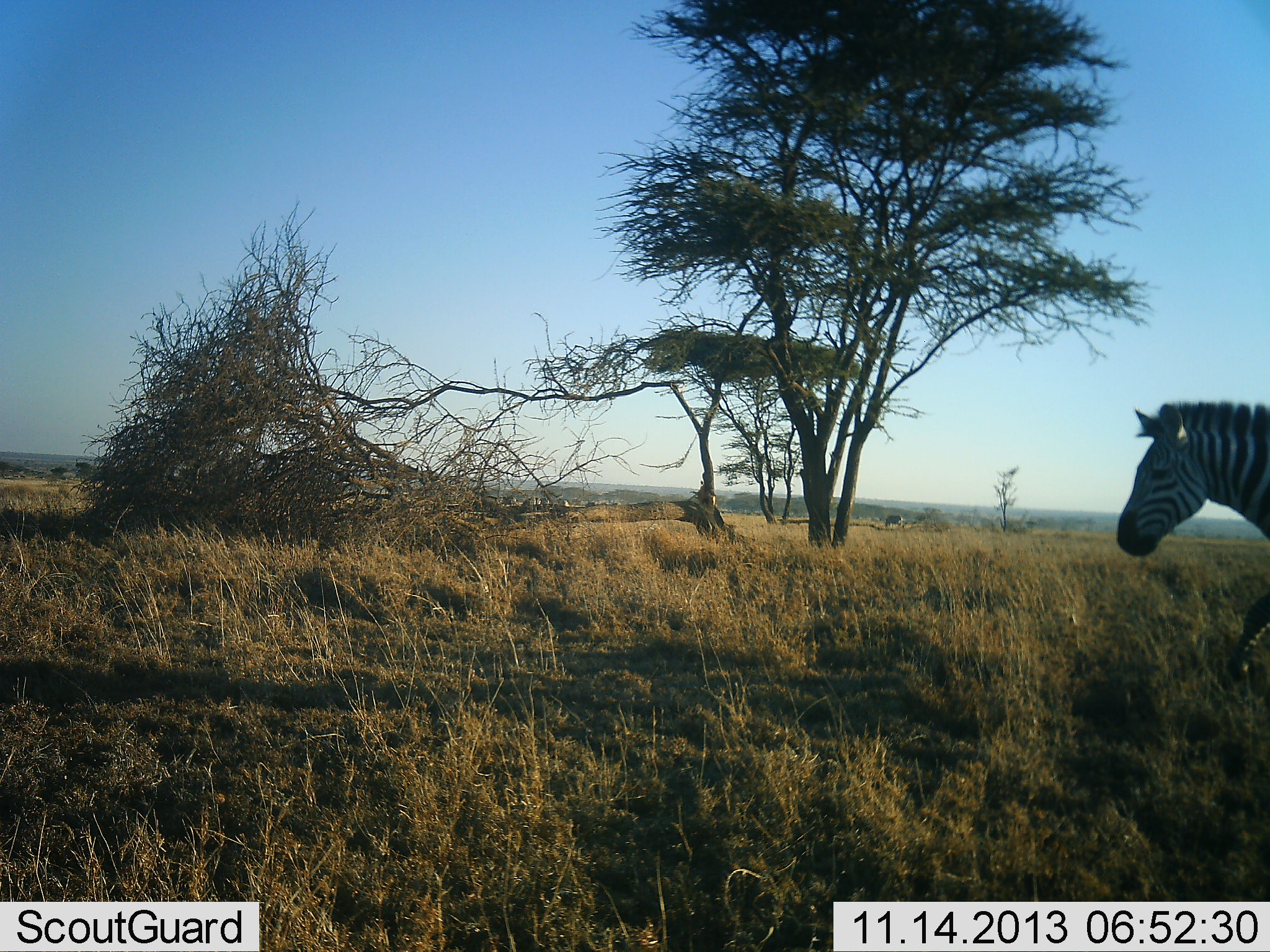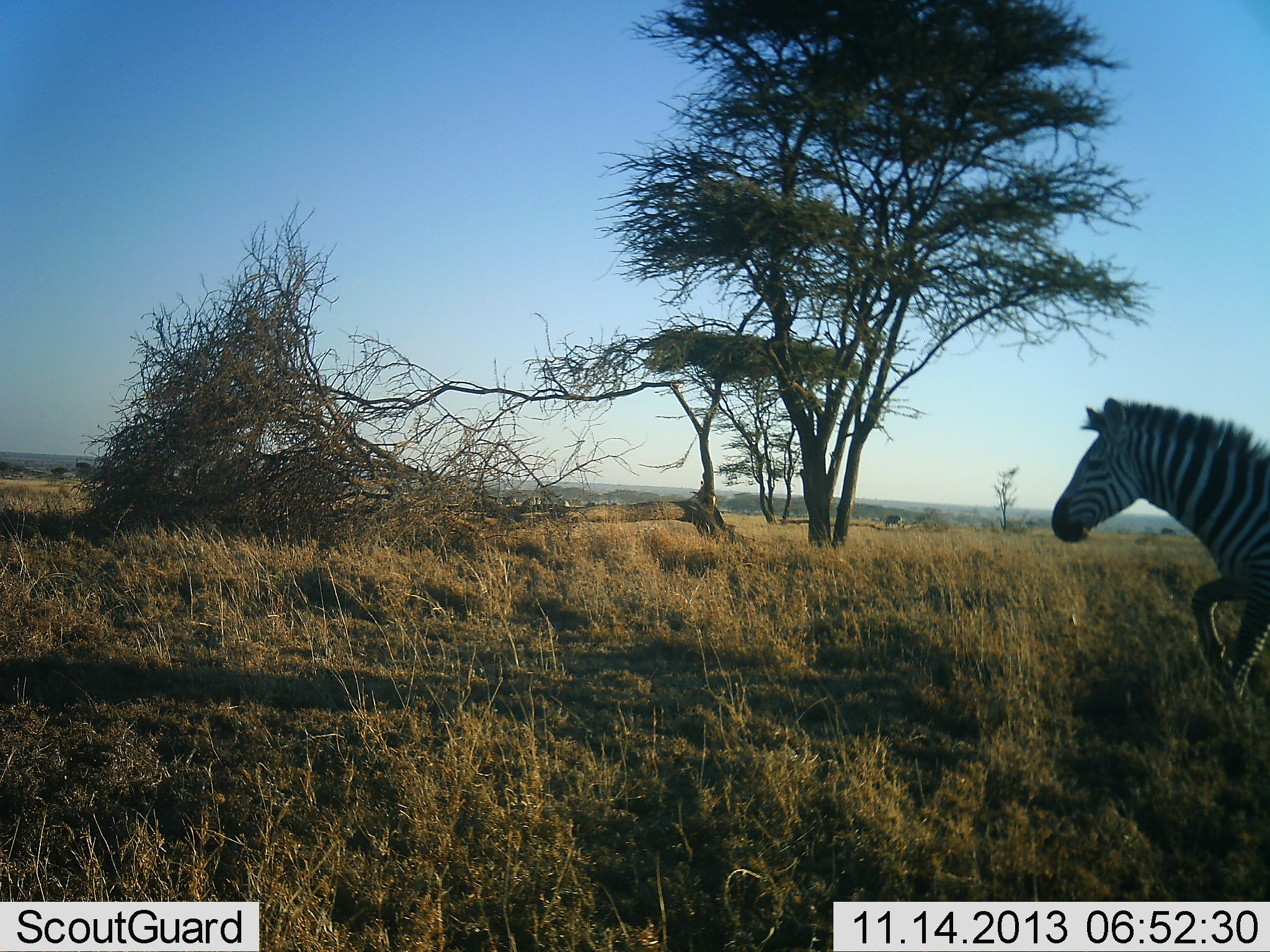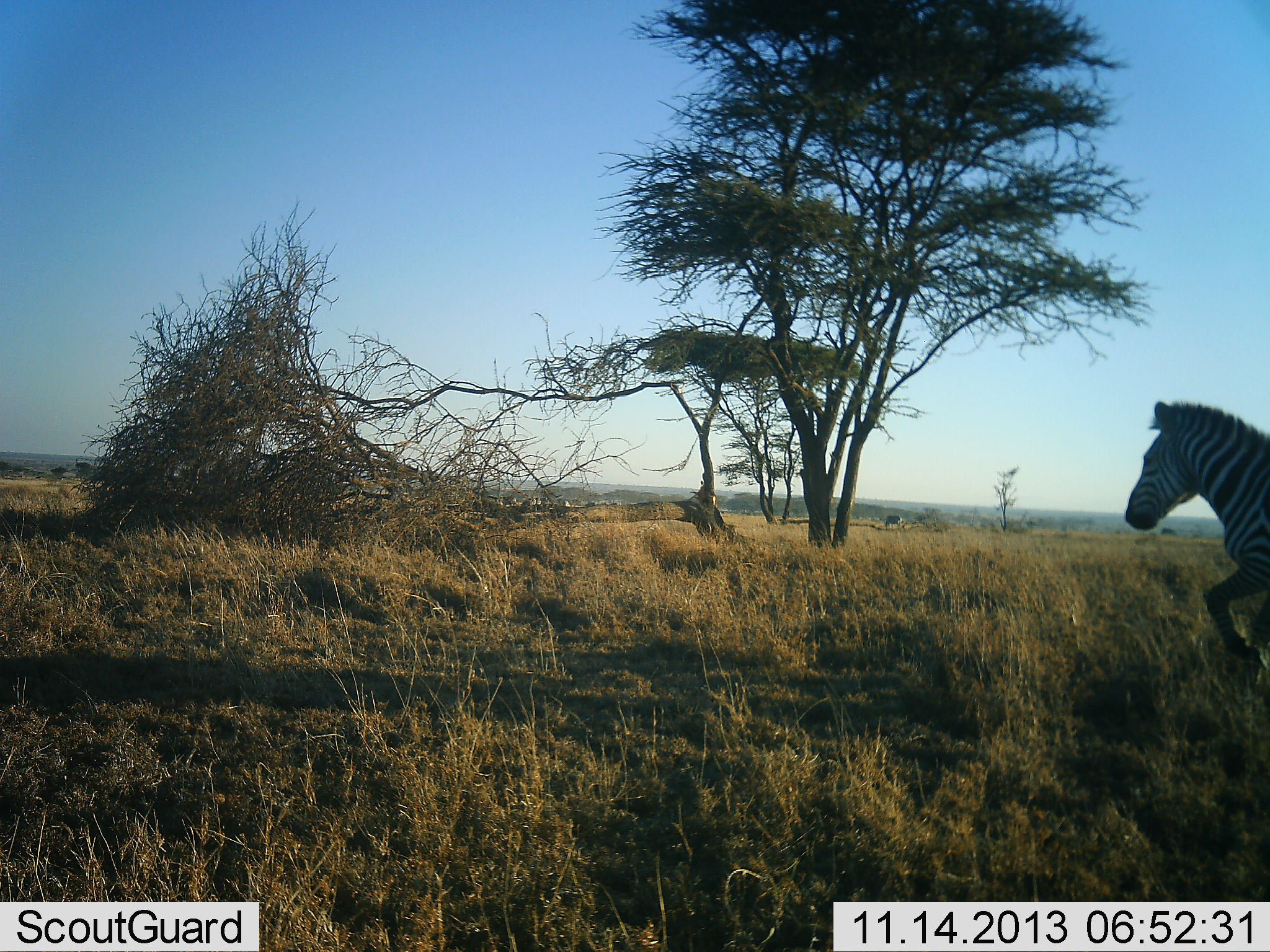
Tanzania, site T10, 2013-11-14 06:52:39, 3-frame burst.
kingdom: Animalia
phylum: Chordata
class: Mammalia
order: Perissodactyla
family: Equidae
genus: Equus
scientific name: Equus quagga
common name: plains zebra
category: zebra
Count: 1.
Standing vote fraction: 10%.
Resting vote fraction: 0%.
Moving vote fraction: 90%.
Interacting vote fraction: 0%.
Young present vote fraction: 0%.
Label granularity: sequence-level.